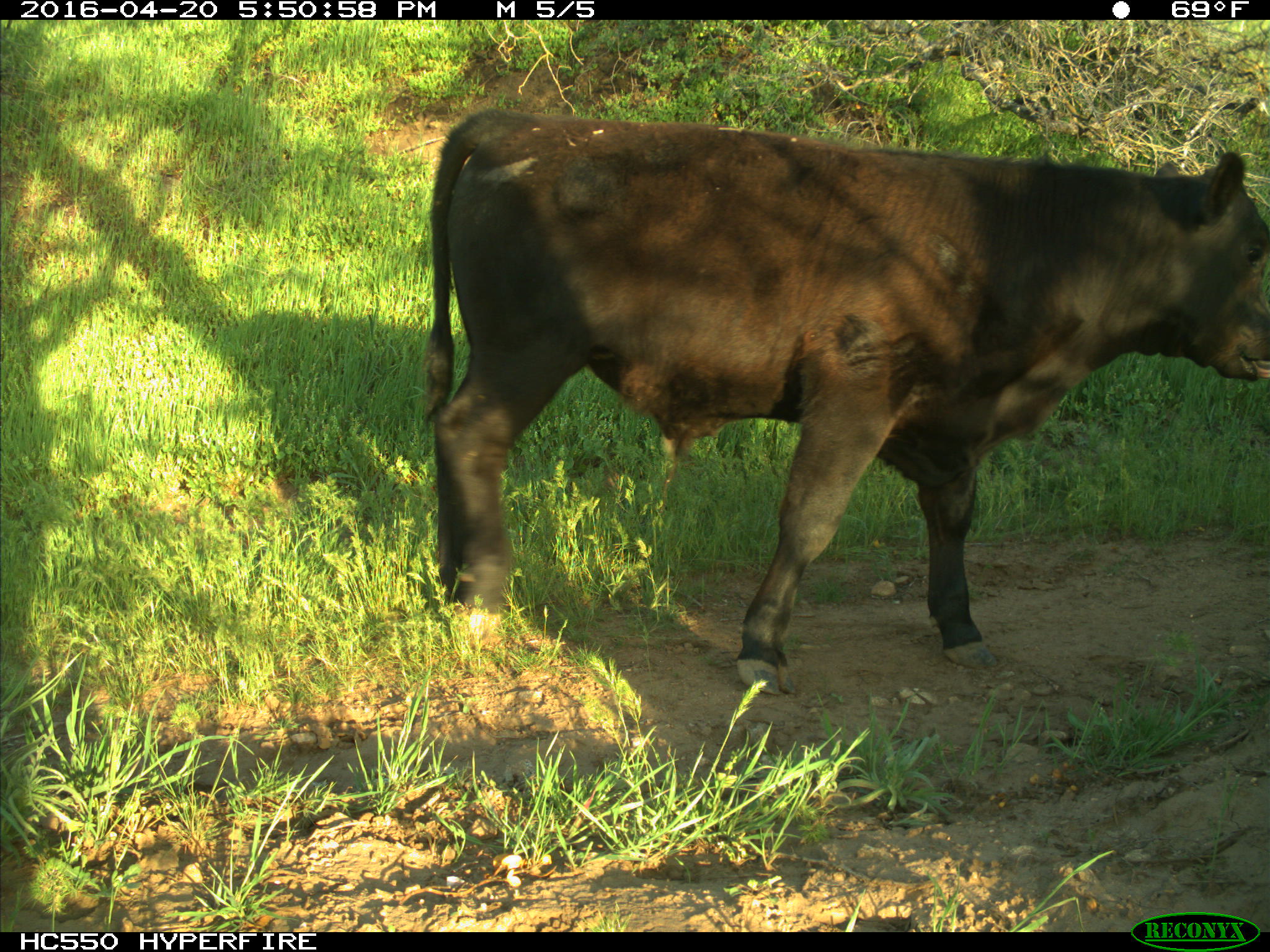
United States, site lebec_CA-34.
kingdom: Animalia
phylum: Chordata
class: Mammalia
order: Artiodactyla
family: Bovidae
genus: Bos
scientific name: Bos taurus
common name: domestic cow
Bos taurus (domestic cow).